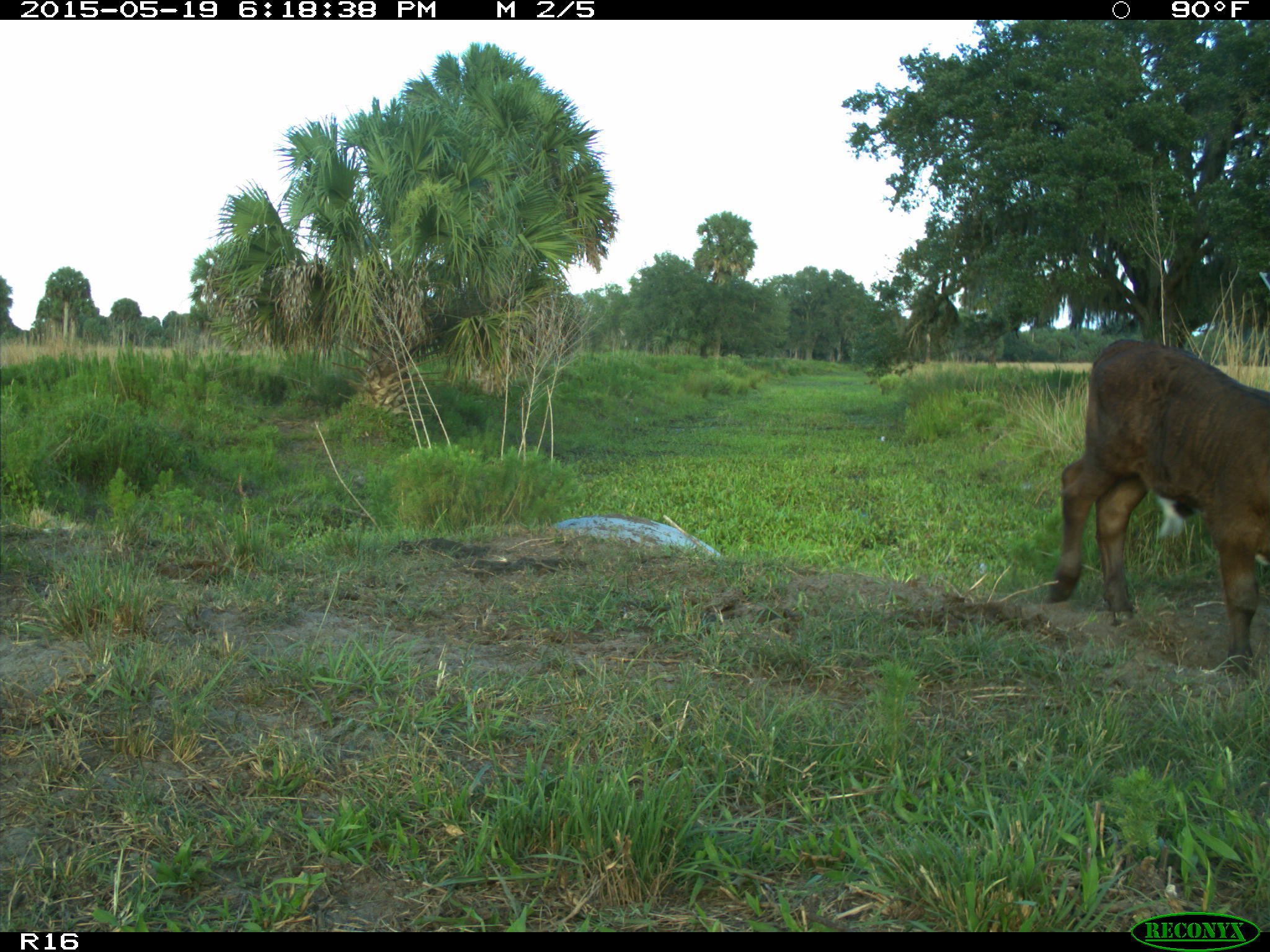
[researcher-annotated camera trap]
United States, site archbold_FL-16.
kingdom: Animalia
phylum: Chordata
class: Mammalia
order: Artiodactyla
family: Bovidae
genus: Bos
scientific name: Bos taurus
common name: domestic cow